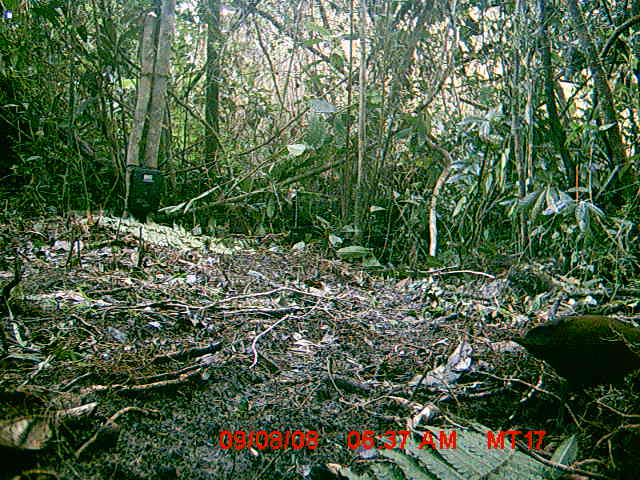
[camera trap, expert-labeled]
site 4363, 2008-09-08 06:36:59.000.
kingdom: Animalia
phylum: Chordata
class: Aves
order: Gruiformes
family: Sarothruridae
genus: Mentocrex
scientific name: Mentocrex kioloides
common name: madagascar wood rail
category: canirallus kioloides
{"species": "canirallus kioloides (madagascar wood rail) (Mentocrex kioloides)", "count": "1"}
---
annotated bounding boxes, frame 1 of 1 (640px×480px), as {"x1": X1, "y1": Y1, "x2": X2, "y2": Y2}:
canirallus kioloides: {"x1": 501, "y1": 312, "x2": 639, "y2": 400}